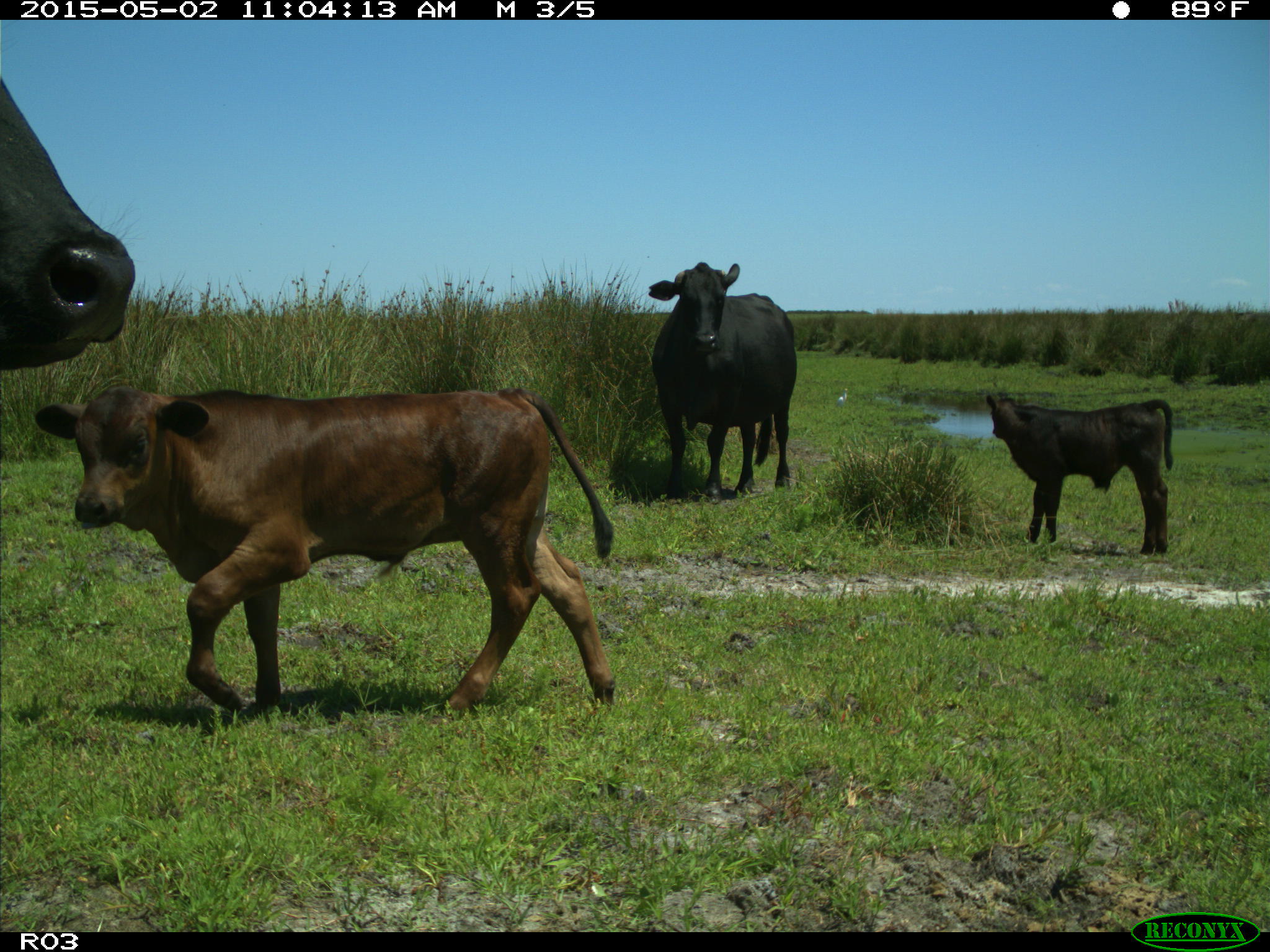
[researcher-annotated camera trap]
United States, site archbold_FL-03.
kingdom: Animalia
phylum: Chordata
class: Mammalia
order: Artiodactyla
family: Bovidae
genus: Bos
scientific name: Bos taurus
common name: domestic cow